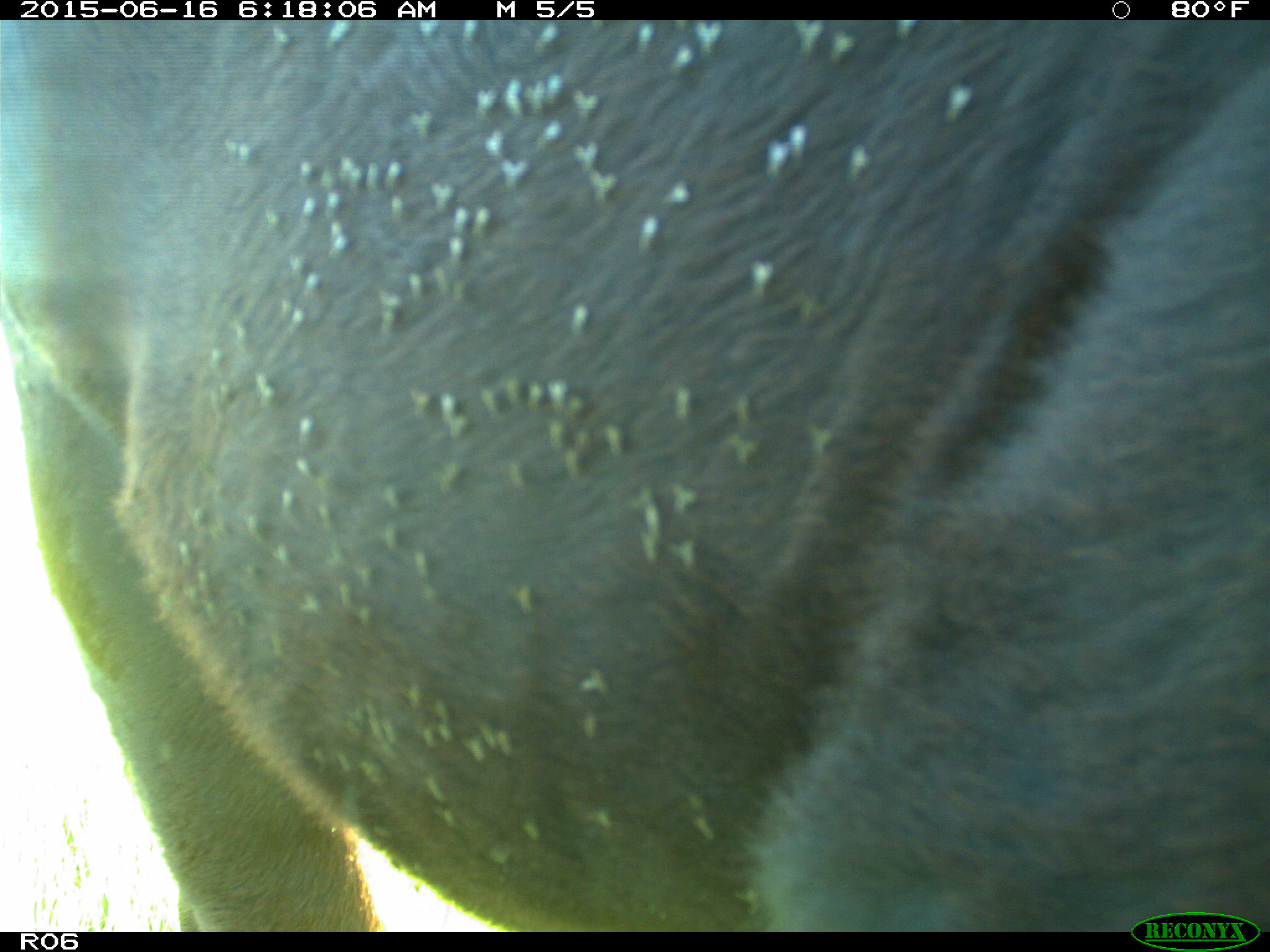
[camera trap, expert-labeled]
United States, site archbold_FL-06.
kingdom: Animalia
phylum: Chordata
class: Mammalia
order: Artiodactyla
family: Bovidae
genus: Bos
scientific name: Bos taurus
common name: domestic cow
Bos taurus (domestic cow).